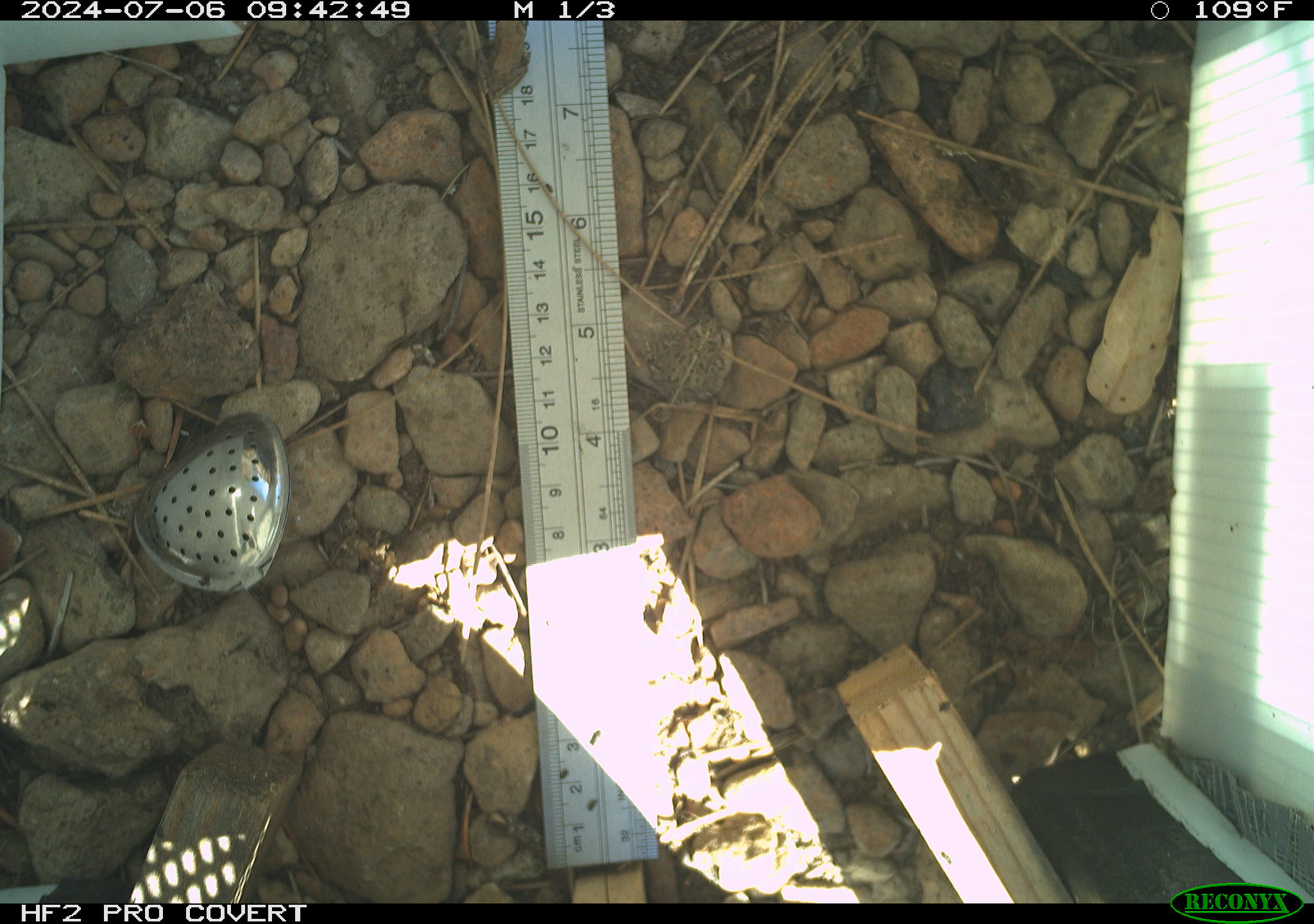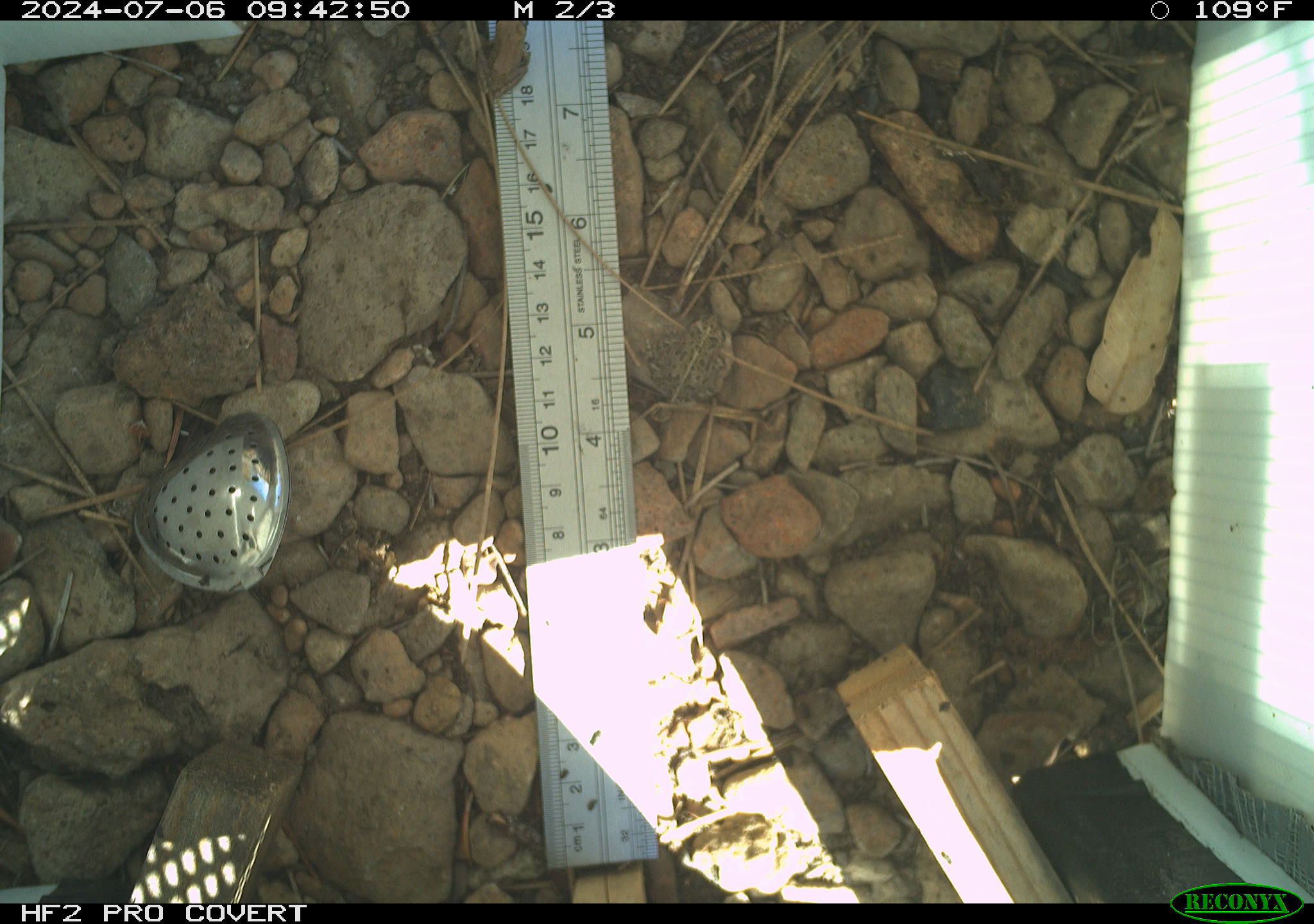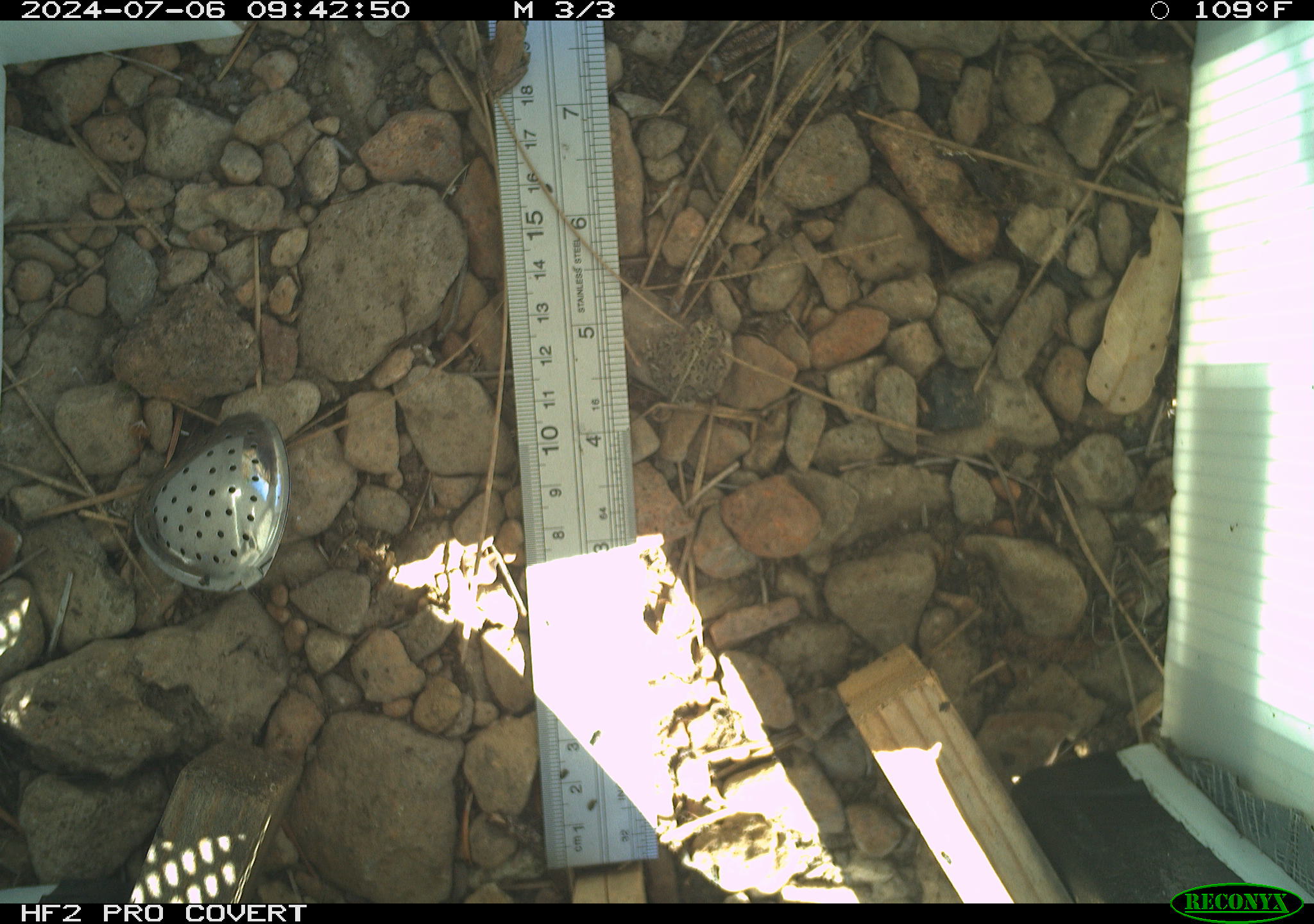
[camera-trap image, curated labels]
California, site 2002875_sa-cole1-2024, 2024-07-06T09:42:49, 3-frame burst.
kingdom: Animalia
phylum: Chordata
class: Amphibia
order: Anura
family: Bufonidae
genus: Anaxyrus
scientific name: Anaxyrus boreas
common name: western toad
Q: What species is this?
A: Western toad (Anaxyrus boreas).